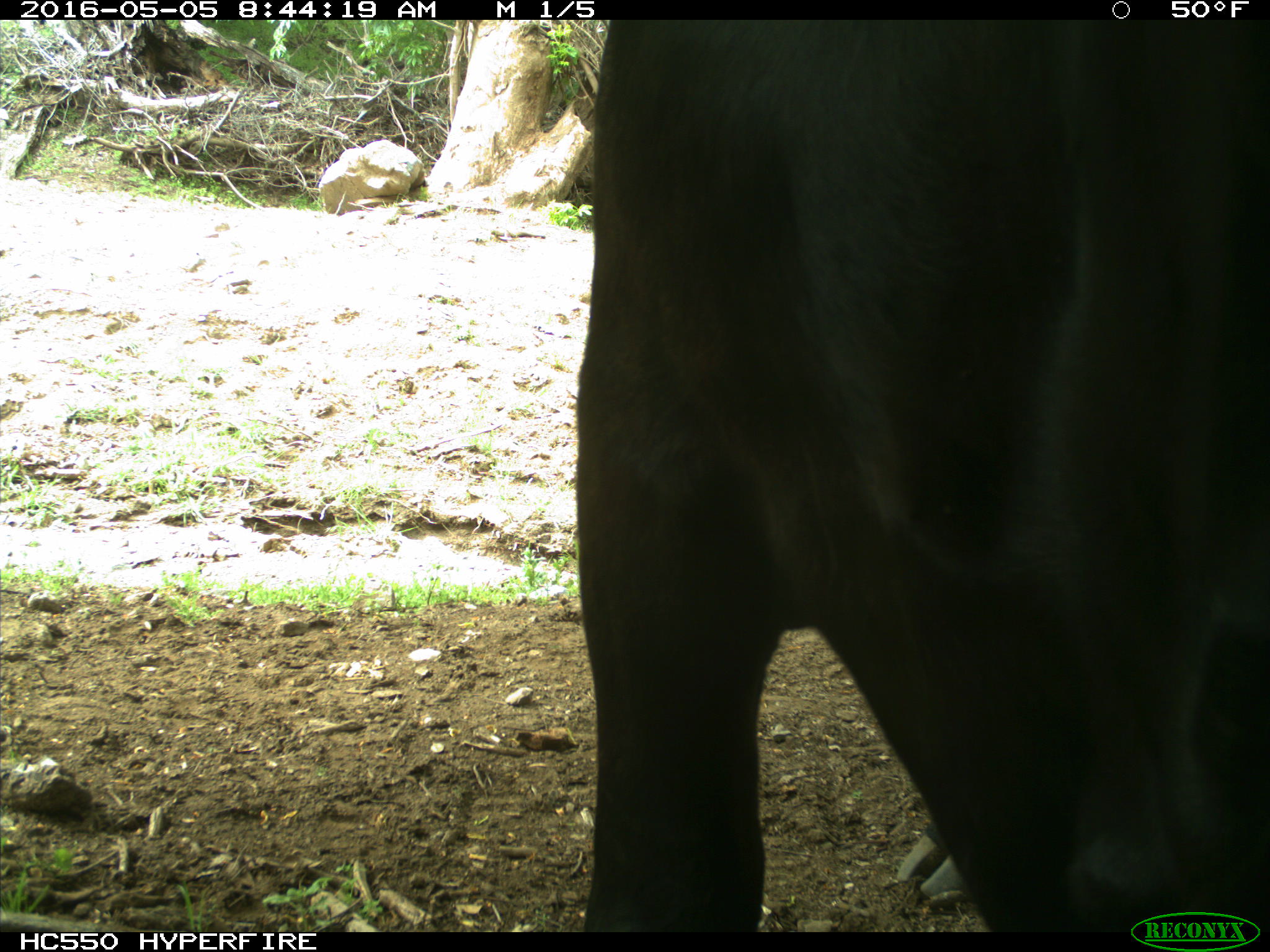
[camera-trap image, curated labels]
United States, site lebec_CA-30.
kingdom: Animalia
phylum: Chordata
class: Mammalia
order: Artiodactyla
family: Bovidae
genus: Bos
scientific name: Bos taurus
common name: domestic cow